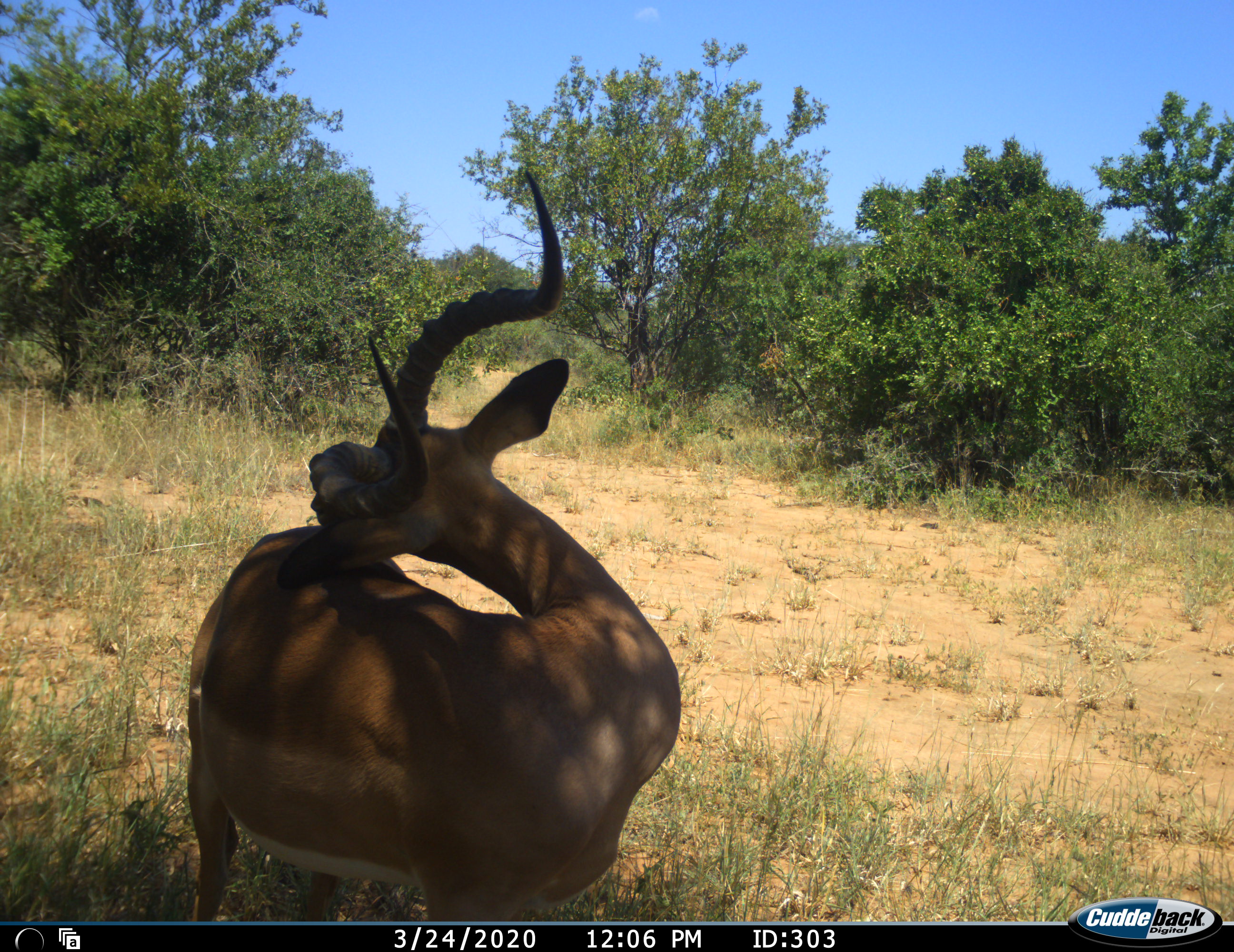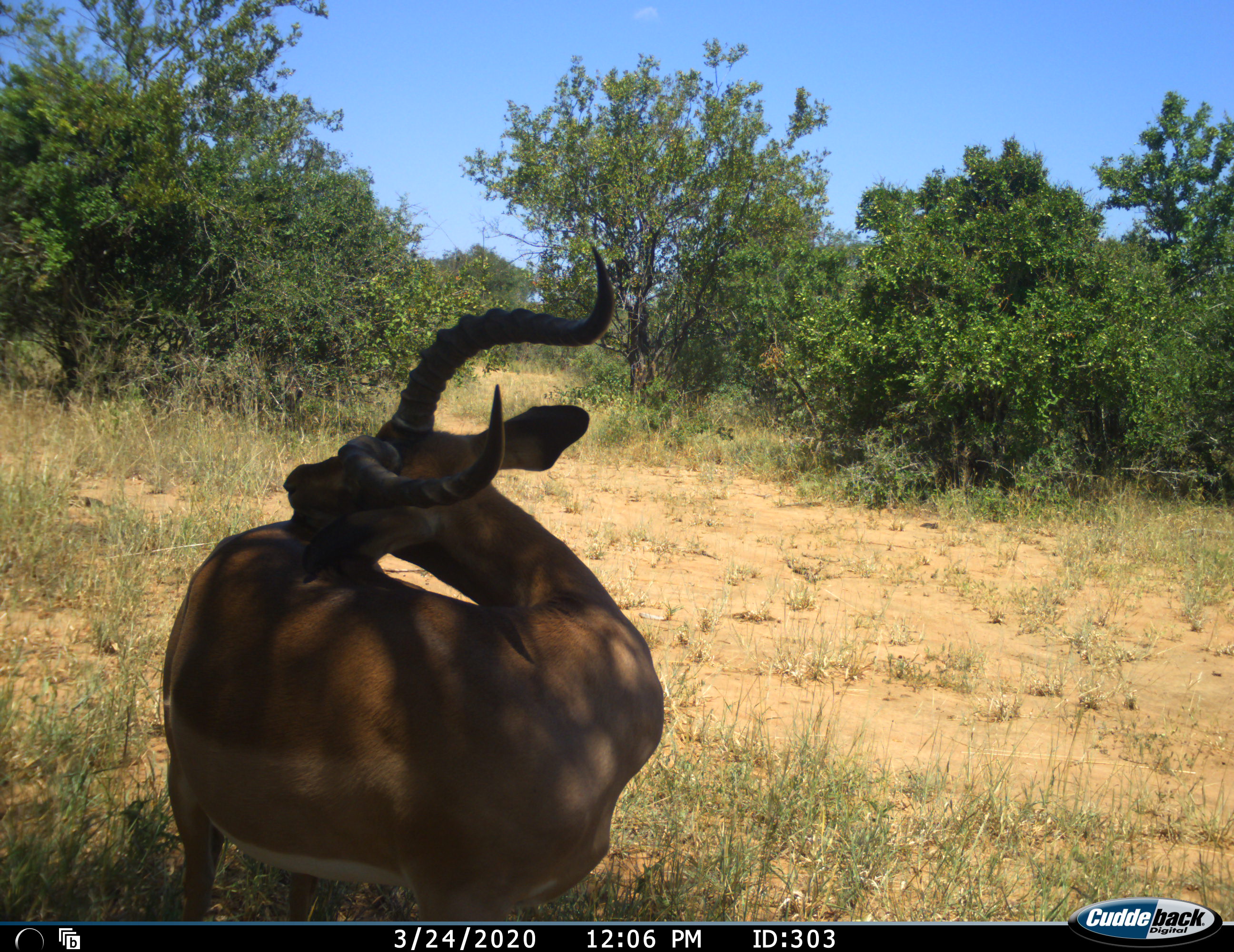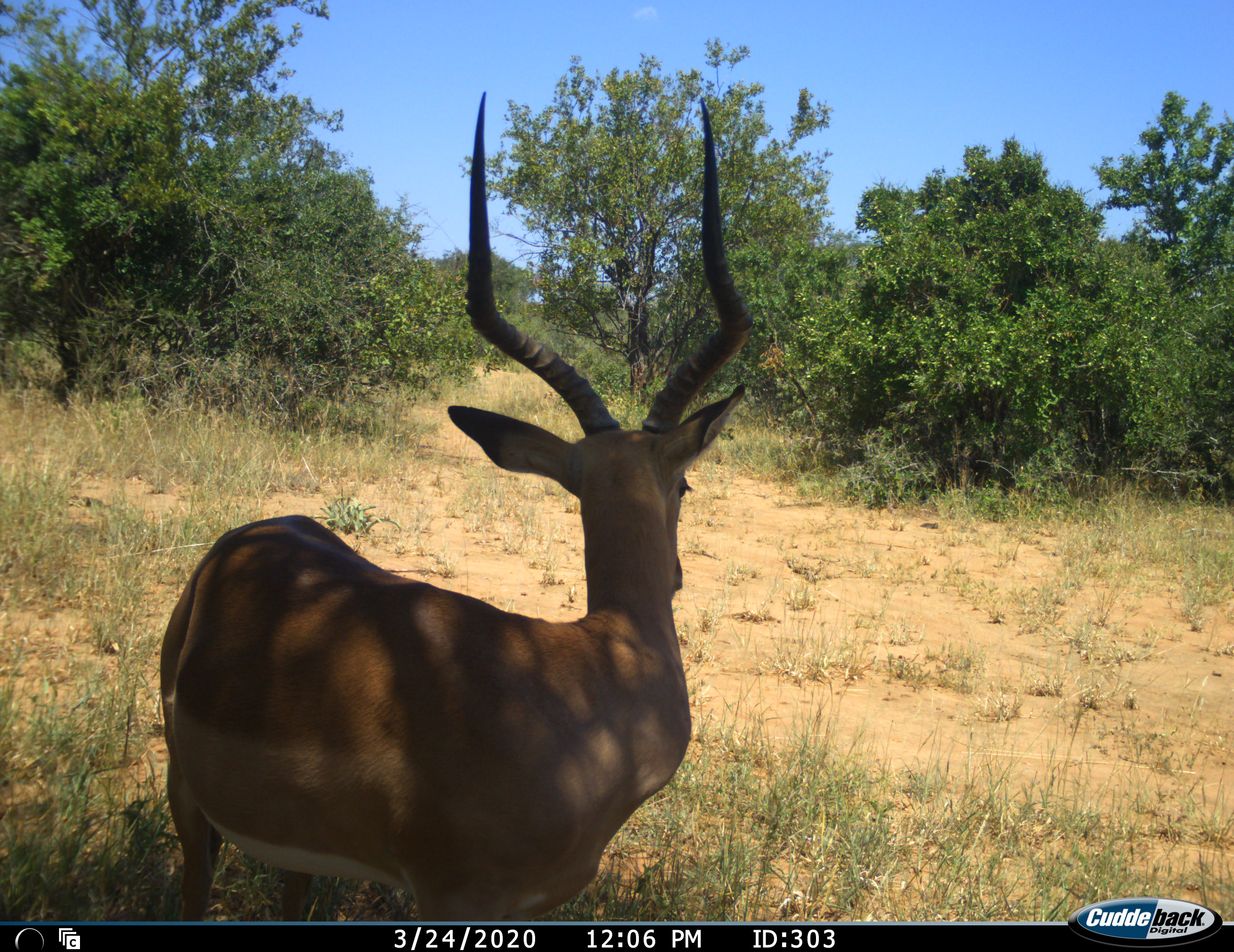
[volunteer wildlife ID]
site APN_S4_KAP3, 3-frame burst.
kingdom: Animalia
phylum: Chordata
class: Mammalia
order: Artiodactyla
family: Bovidae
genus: Aepyceros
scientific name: Aepyceros melampus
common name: impala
Impala (Aepyceros melampus), count 1. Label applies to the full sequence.